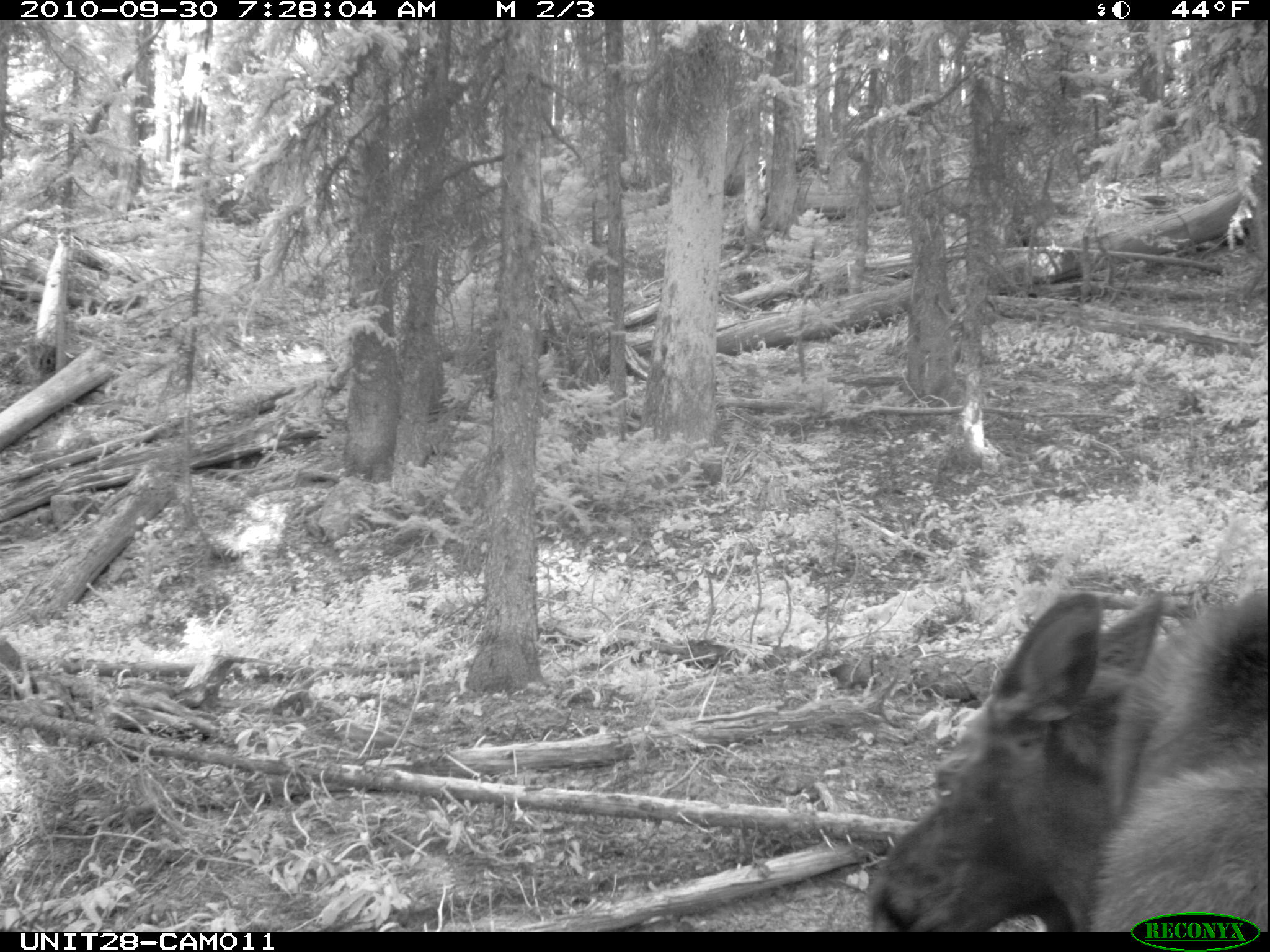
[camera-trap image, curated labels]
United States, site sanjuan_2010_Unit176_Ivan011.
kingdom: Animalia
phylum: Chordata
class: Mammalia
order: Artiodactyla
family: Cervidae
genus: Alces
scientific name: Alces alces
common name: moose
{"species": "Alces alces (moose)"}